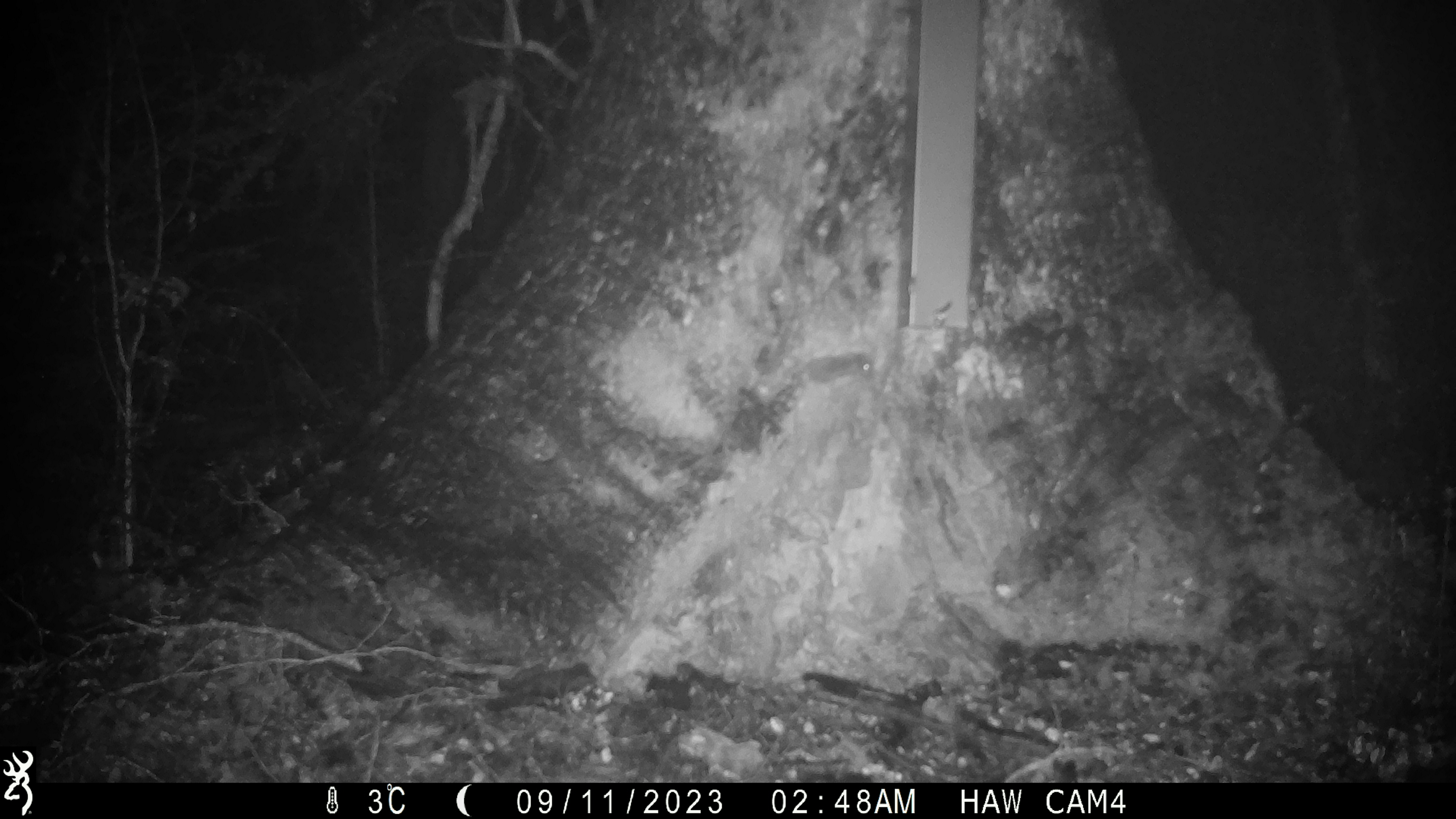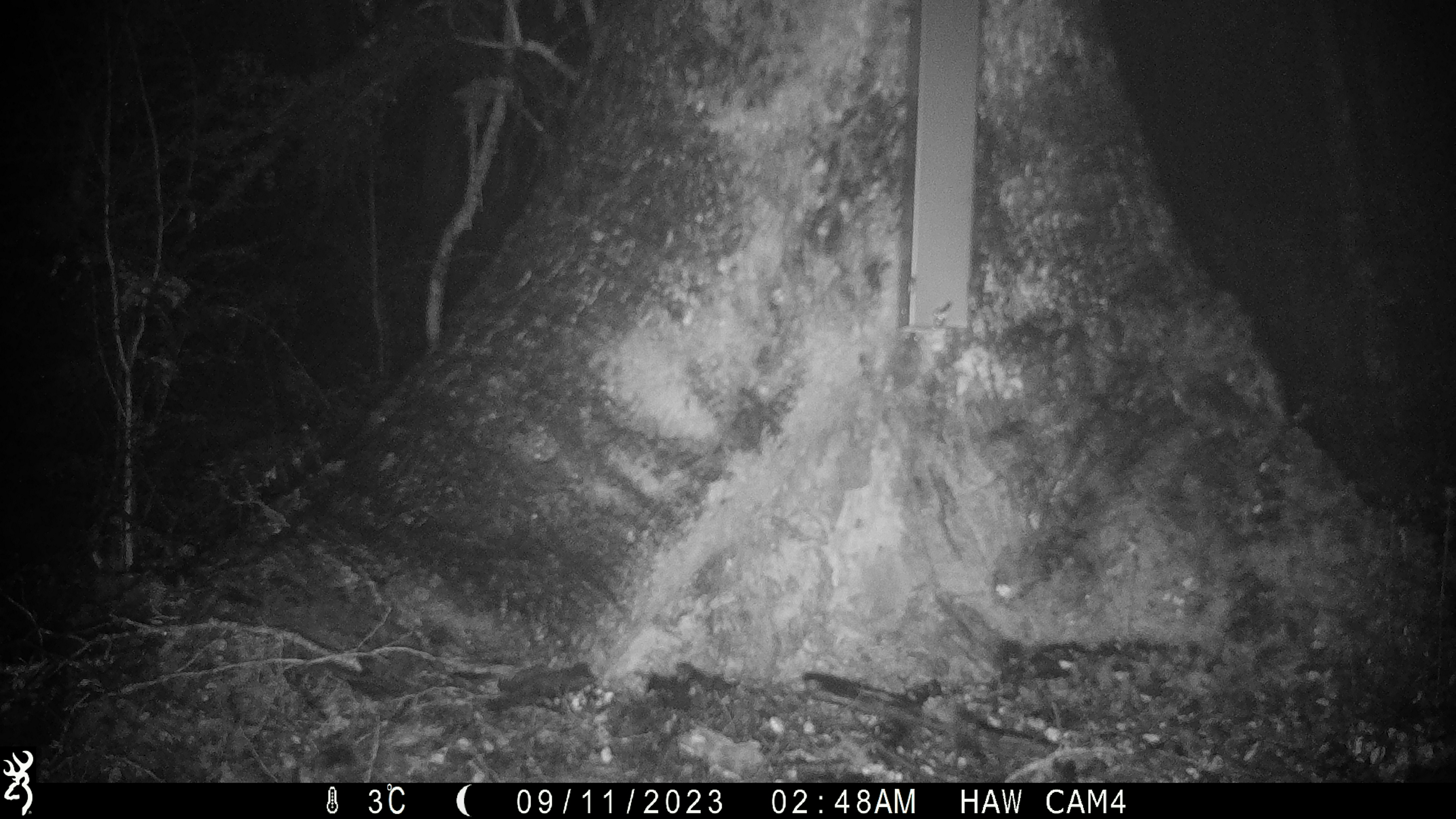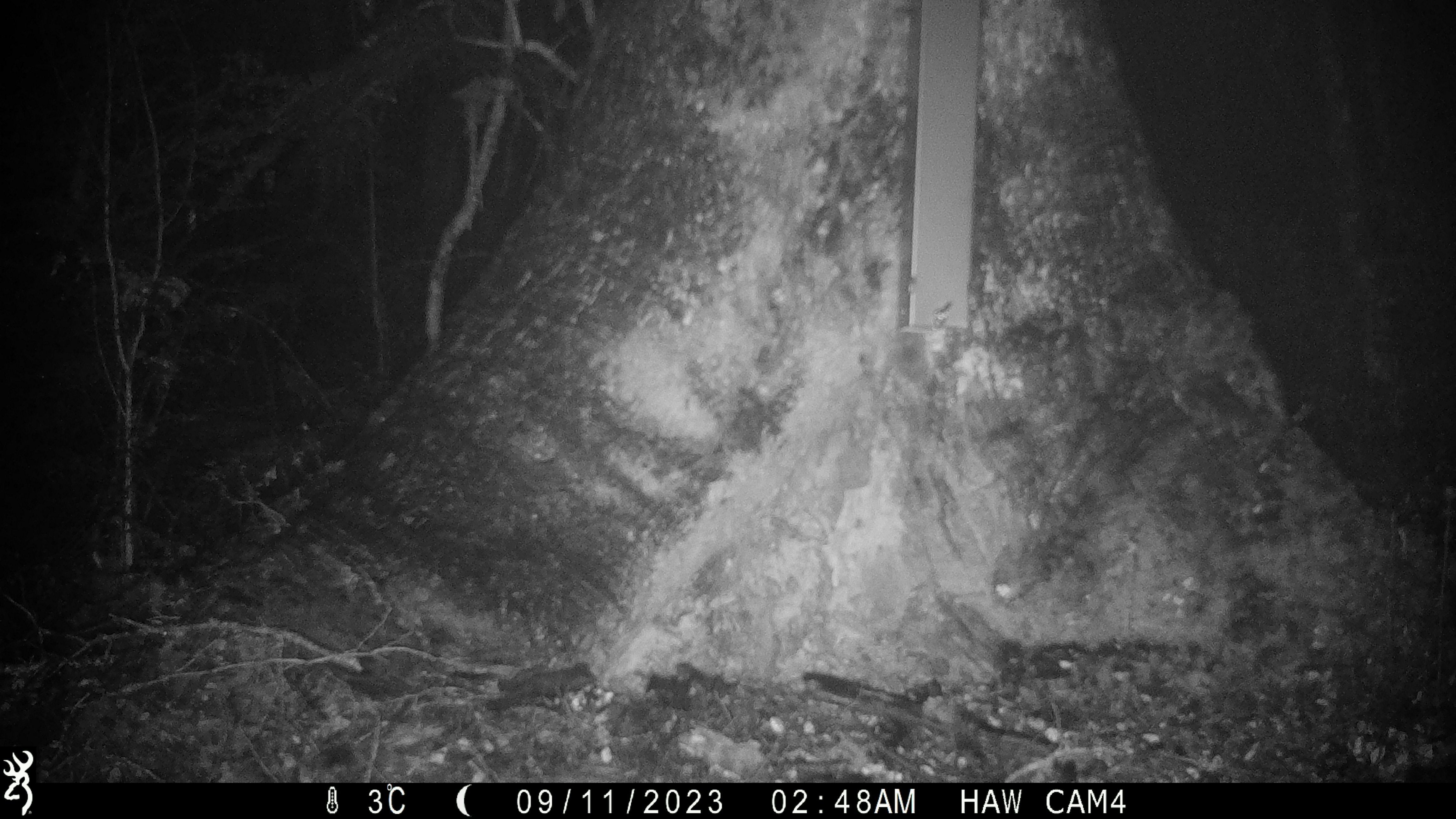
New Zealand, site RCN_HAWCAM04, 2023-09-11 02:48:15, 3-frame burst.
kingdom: Animalia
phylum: Chordata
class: Mammalia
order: Rodentia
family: Muridae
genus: Mus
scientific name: Mus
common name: mouse